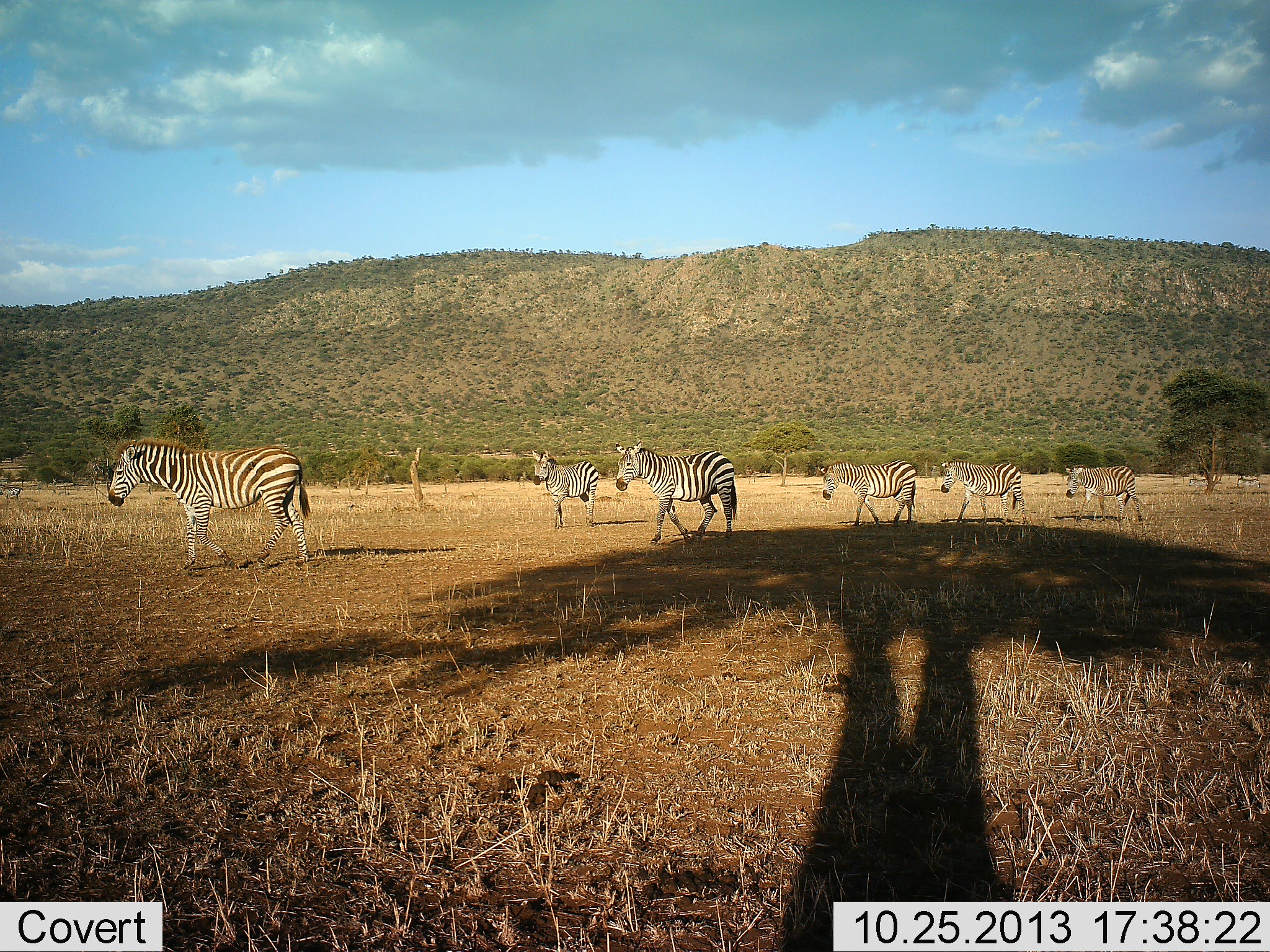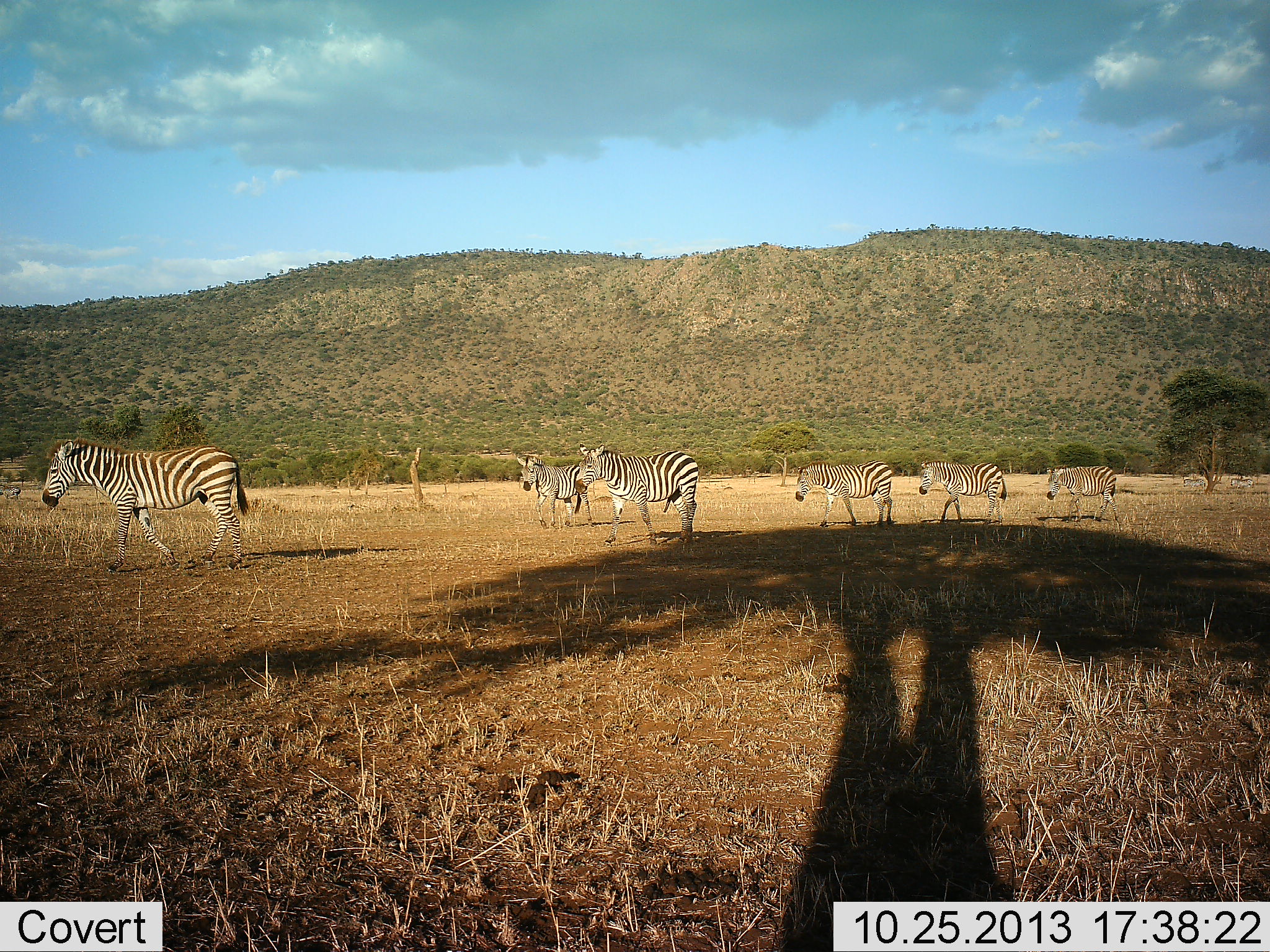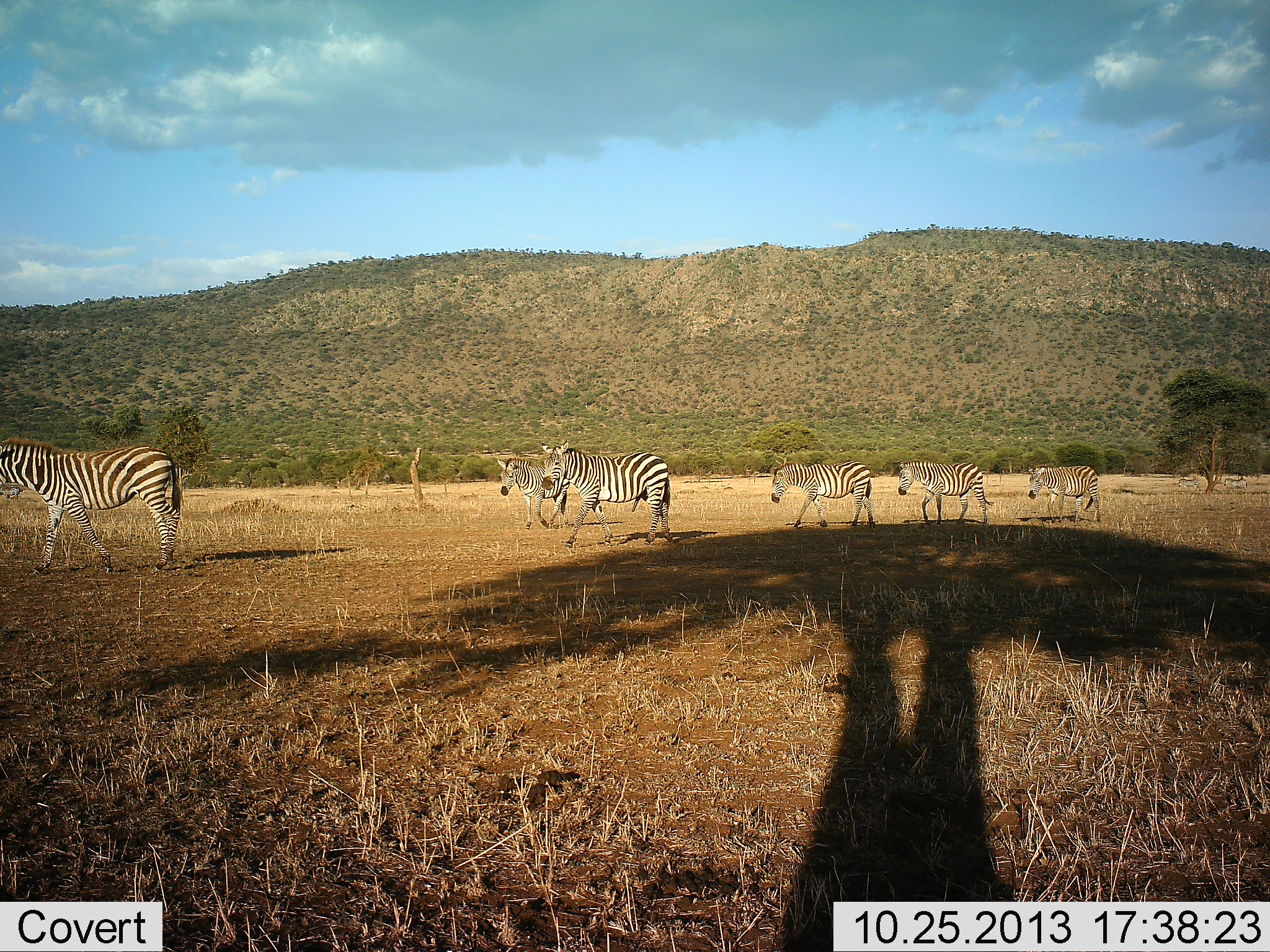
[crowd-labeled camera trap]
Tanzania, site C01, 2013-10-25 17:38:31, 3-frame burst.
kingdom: Animalia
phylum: Chordata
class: Mammalia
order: Perissodactyla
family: Equidae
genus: Equus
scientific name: Equus quagga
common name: plains zebra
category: zebra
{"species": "zebra (plains zebra) (Equus quagga)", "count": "6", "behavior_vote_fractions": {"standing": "0%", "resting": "0%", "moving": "100%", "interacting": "0%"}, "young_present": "0%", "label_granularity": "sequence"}